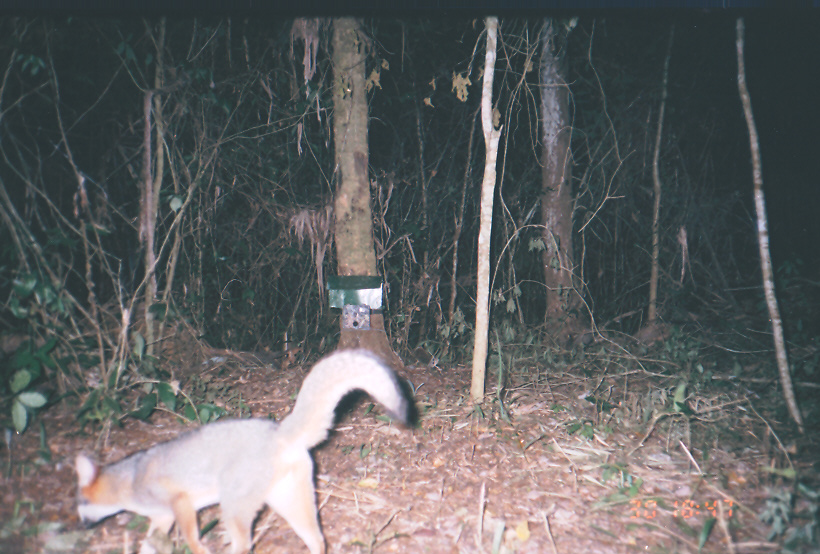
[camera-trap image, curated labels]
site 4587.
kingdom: Animalia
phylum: Chordata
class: Mammalia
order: Carnivora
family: Canidae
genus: Urocyon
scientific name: Urocyon cinereoargenteus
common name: gray fox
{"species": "Urocyon cinereoargenteus (gray fox)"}